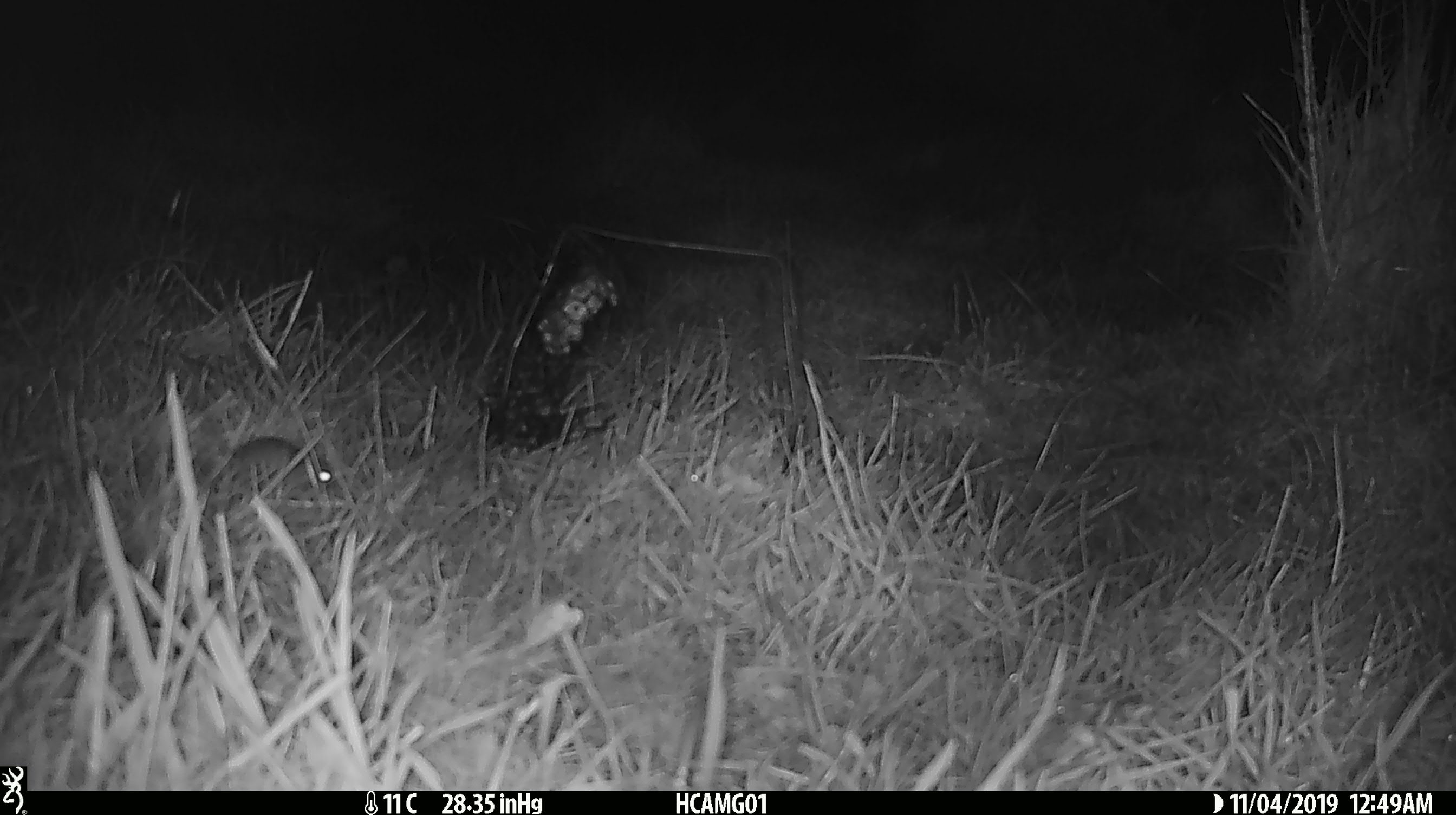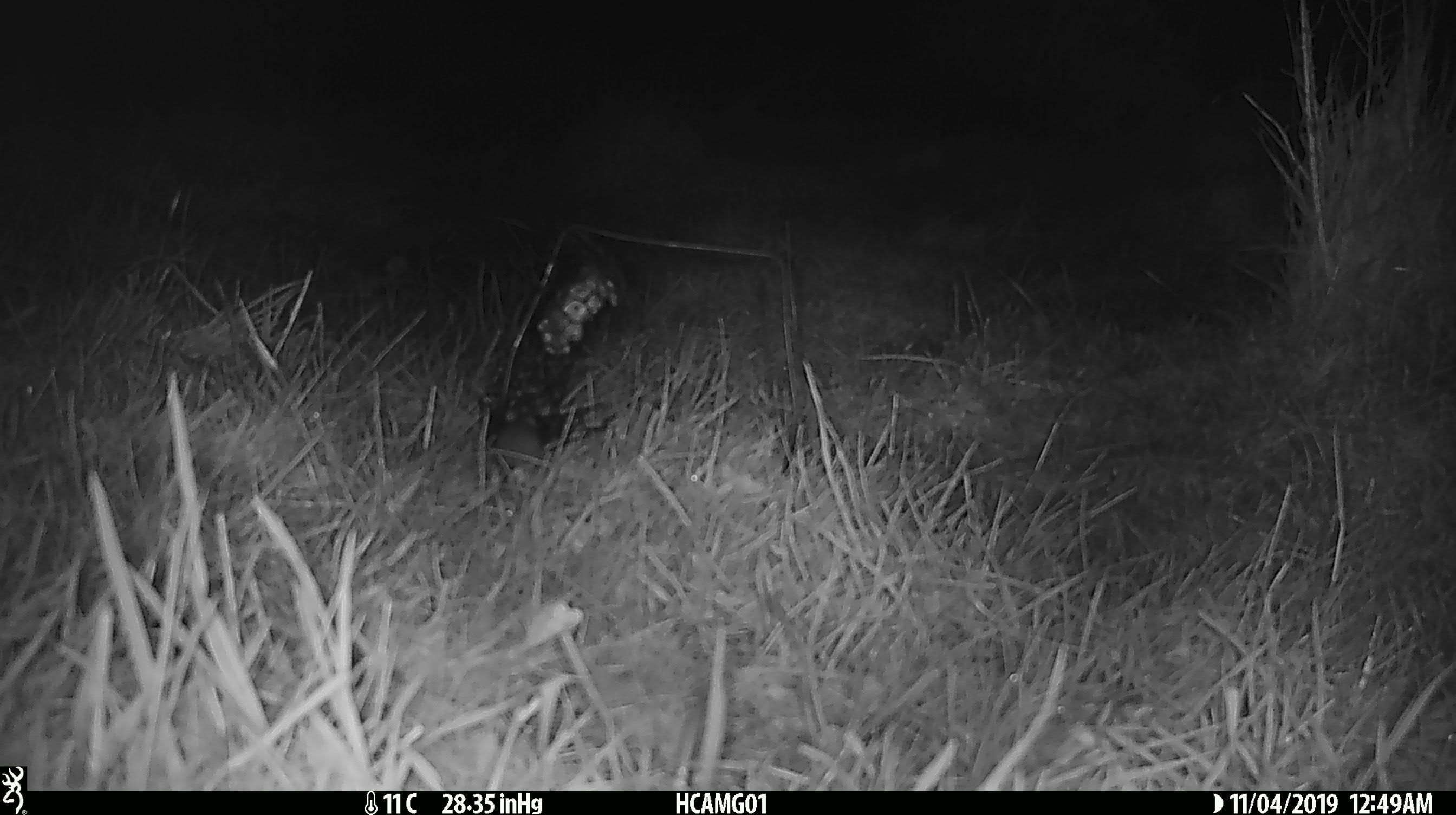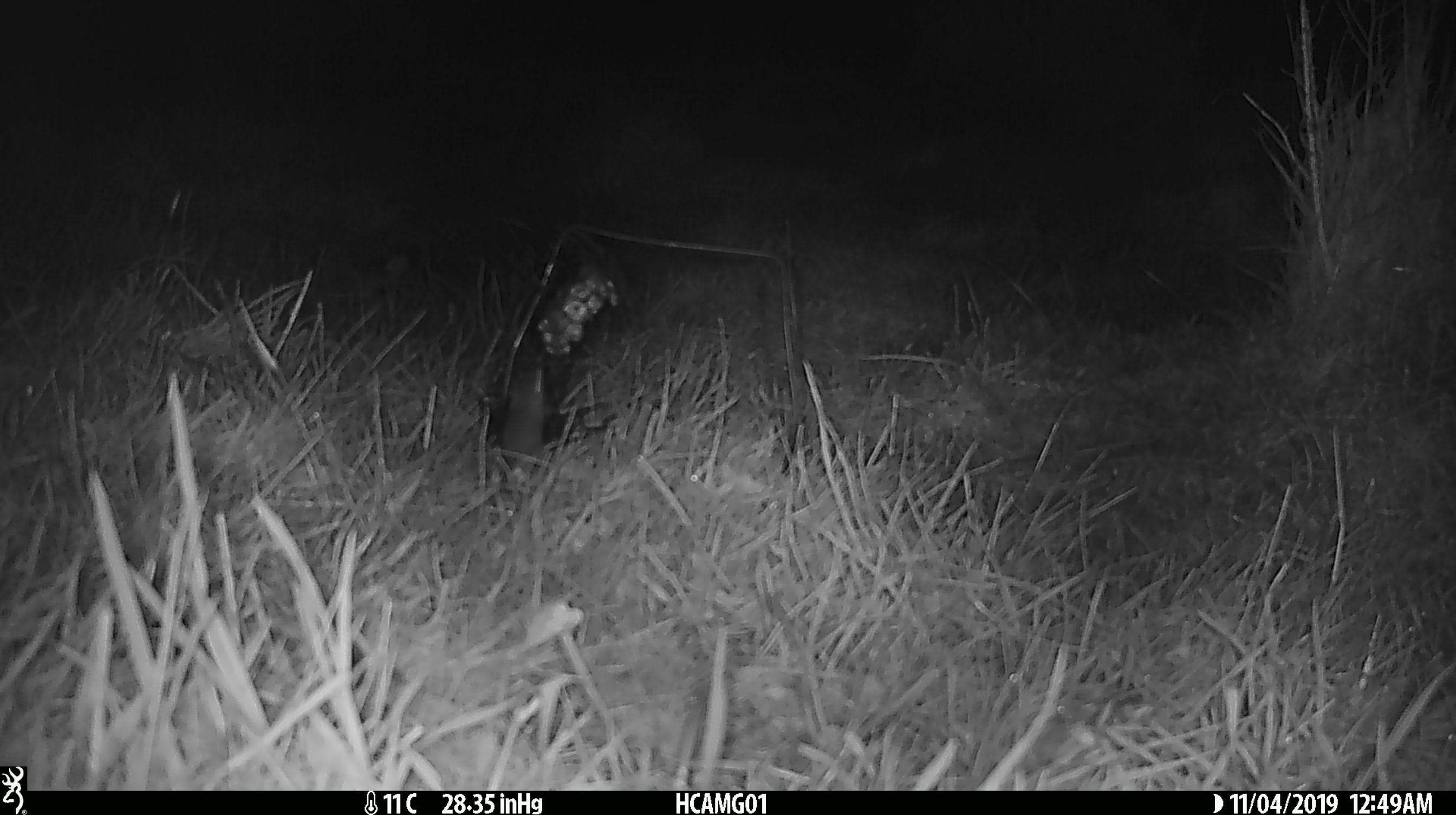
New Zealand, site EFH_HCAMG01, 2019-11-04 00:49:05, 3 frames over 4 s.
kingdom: Animalia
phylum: Chordata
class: Mammalia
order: Rodentia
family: Muridae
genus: Mus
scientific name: Mus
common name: mouse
Mouse (Mus).